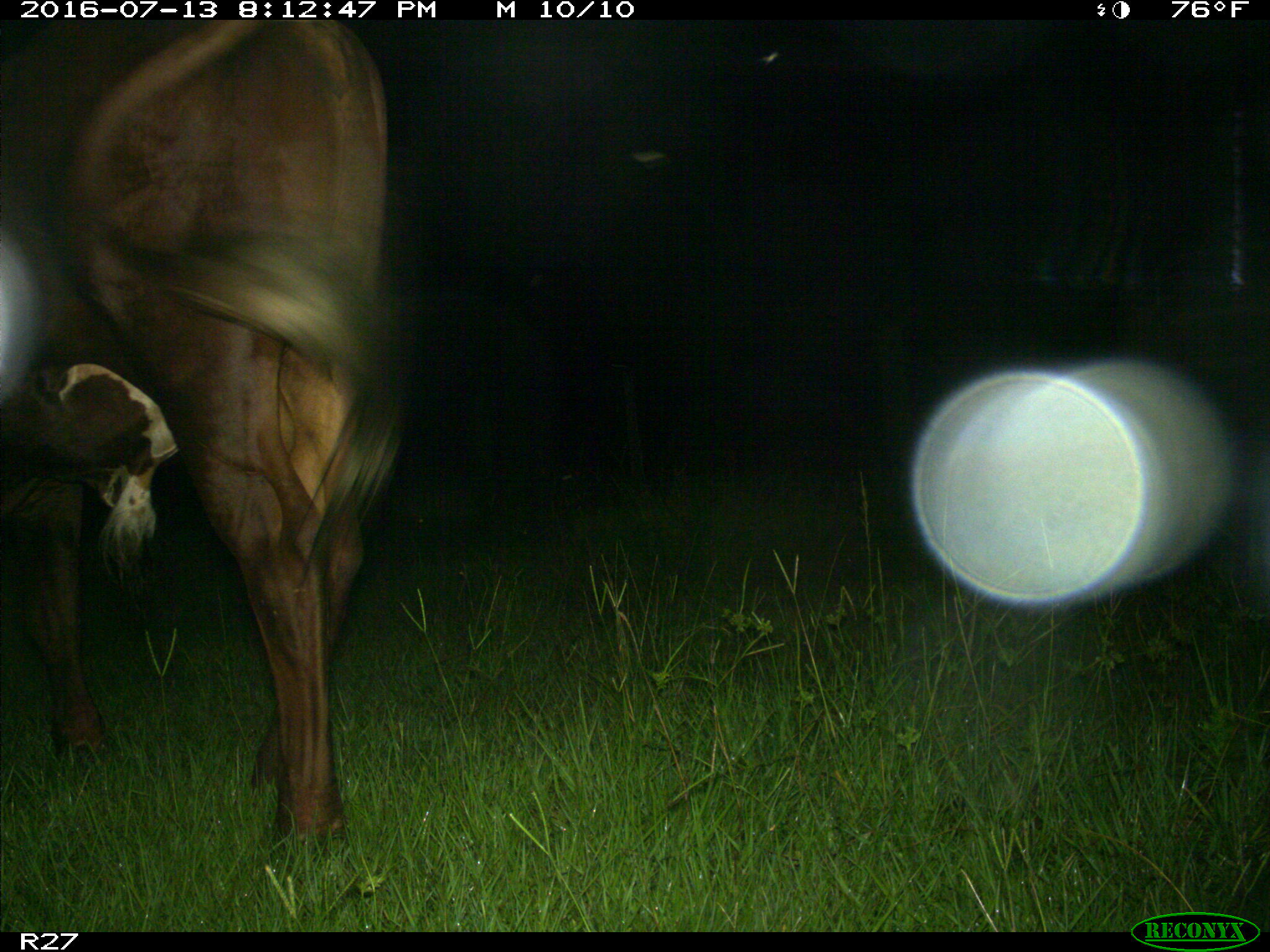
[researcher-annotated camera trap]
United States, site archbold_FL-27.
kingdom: Animalia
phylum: Chordata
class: Mammalia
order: Artiodactyla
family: Bovidae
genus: Bos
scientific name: Bos taurus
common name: domestic cow